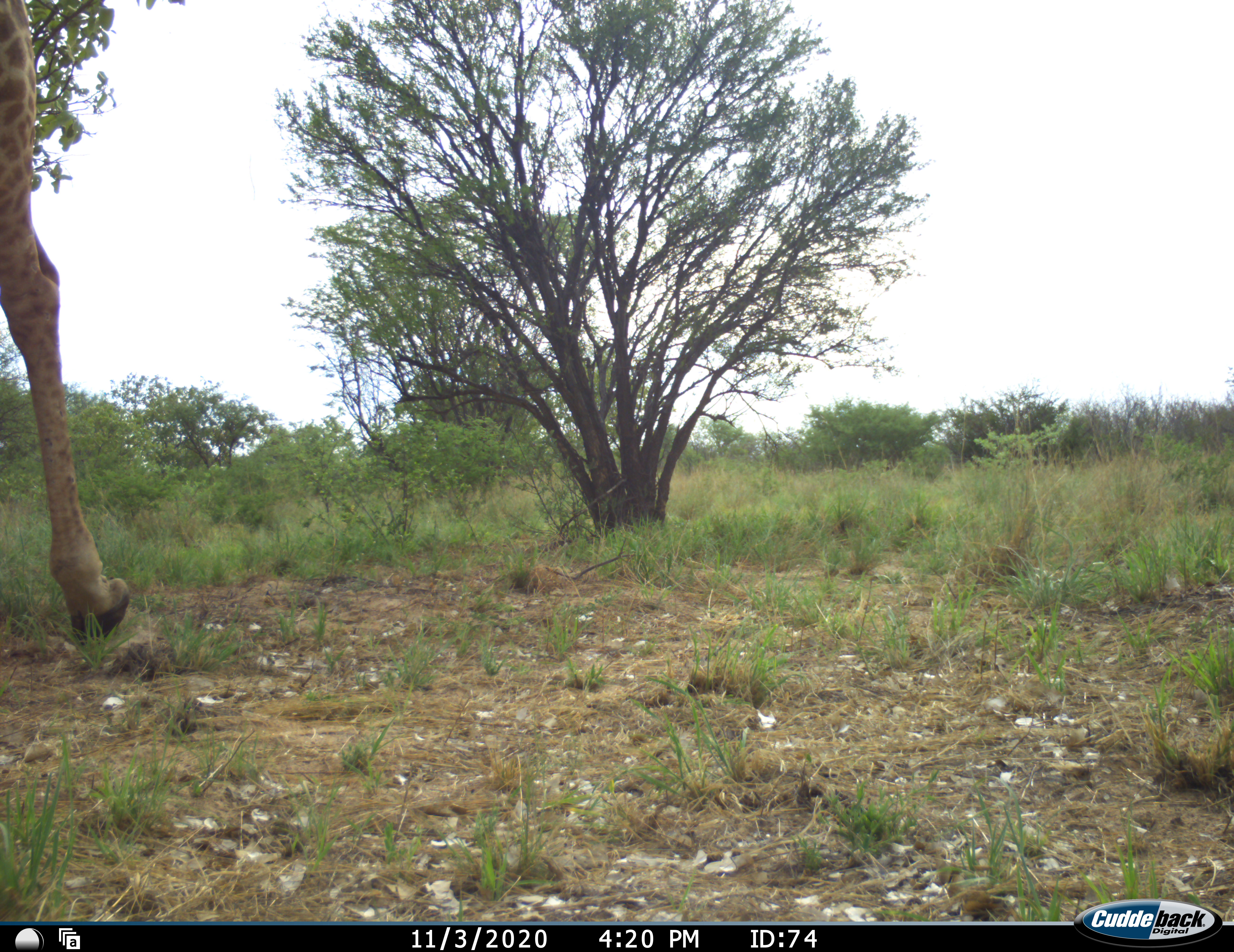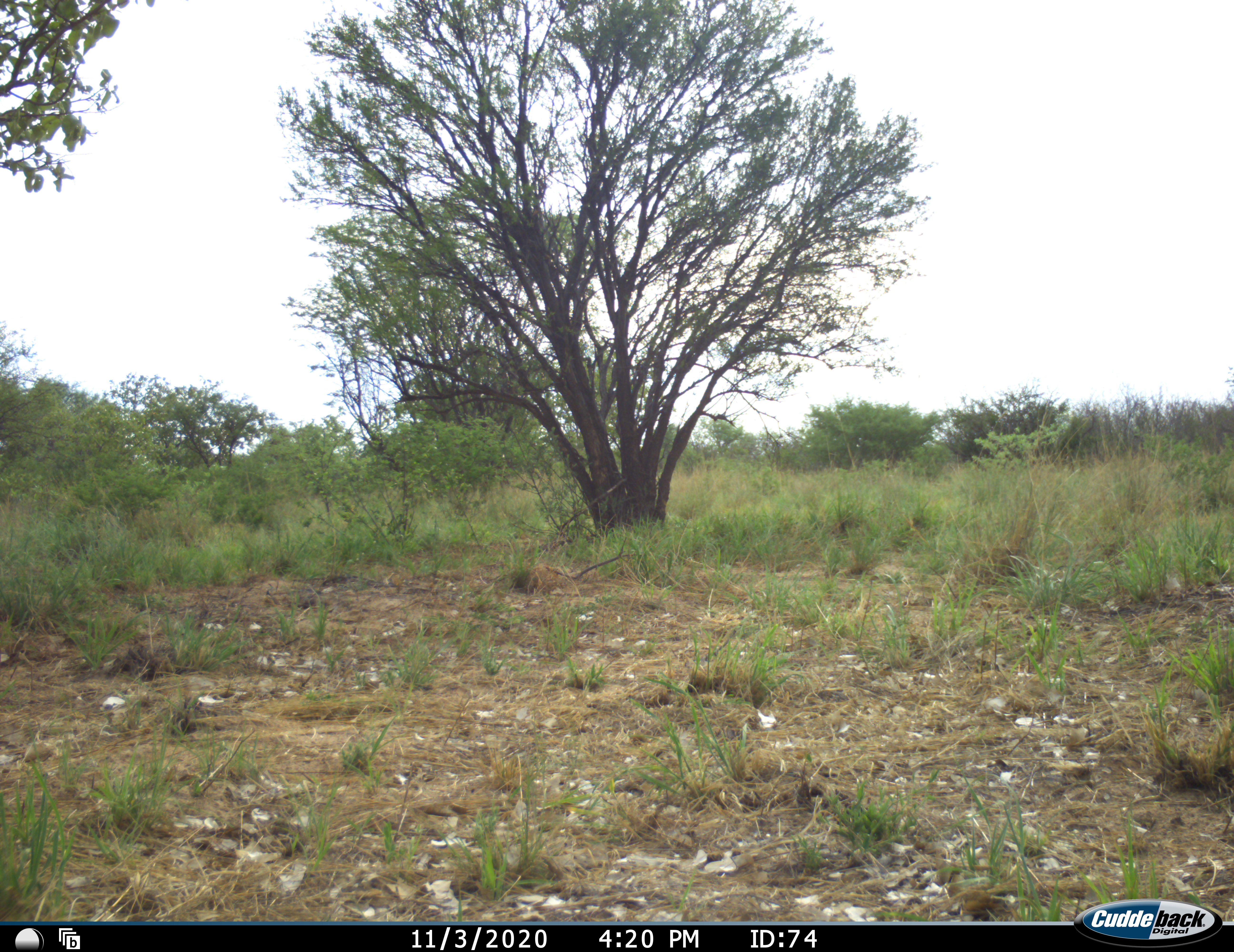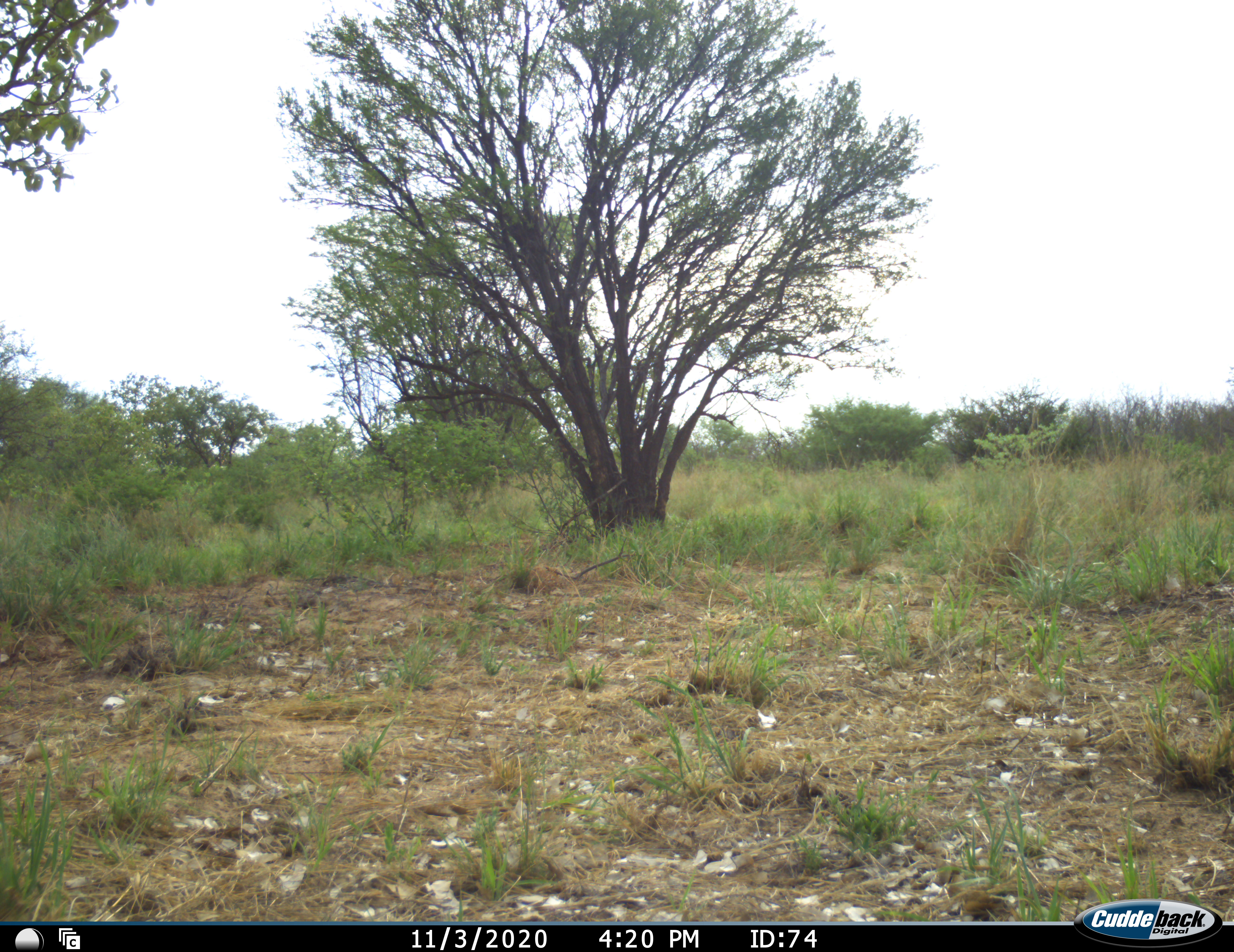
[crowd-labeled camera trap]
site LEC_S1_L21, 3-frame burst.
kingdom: Animalia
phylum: Chordata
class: Mammalia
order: Artiodactyla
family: Giraffidae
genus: Giraffa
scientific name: Giraffa camelopardalis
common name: giraffe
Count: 1.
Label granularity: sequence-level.